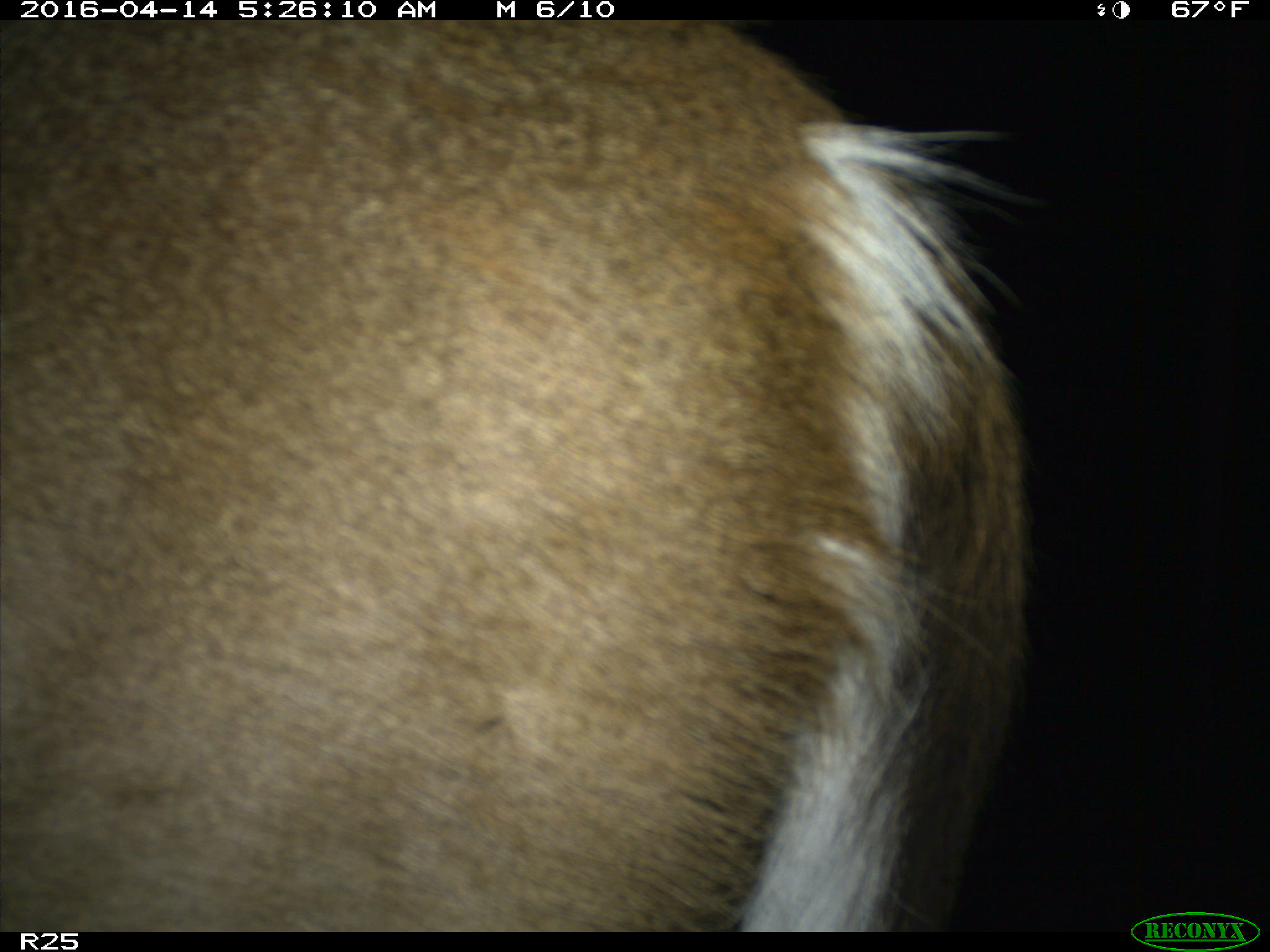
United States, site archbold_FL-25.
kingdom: Animalia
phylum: Chordata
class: Mammalia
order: Artiodactyla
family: Cervidae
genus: Odocoileus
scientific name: Odocoileus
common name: deer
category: unidentified deer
Unidentified deer (deer) (Odocoileus).